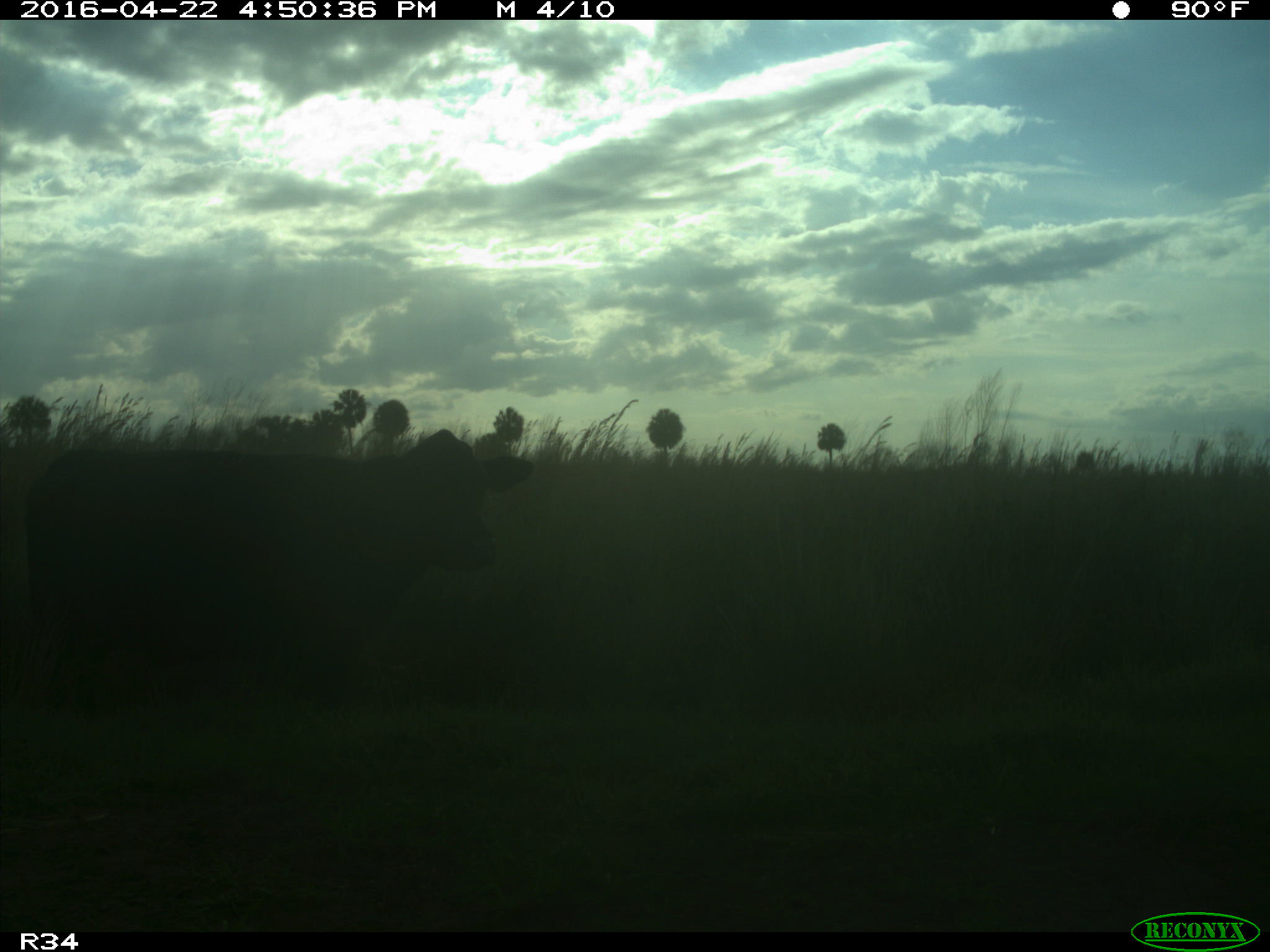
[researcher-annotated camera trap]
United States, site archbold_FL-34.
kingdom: Animalia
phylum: Chordata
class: Mammalia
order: Artiodactyla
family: Bovidae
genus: Bos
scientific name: Bos taurus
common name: domestic cow